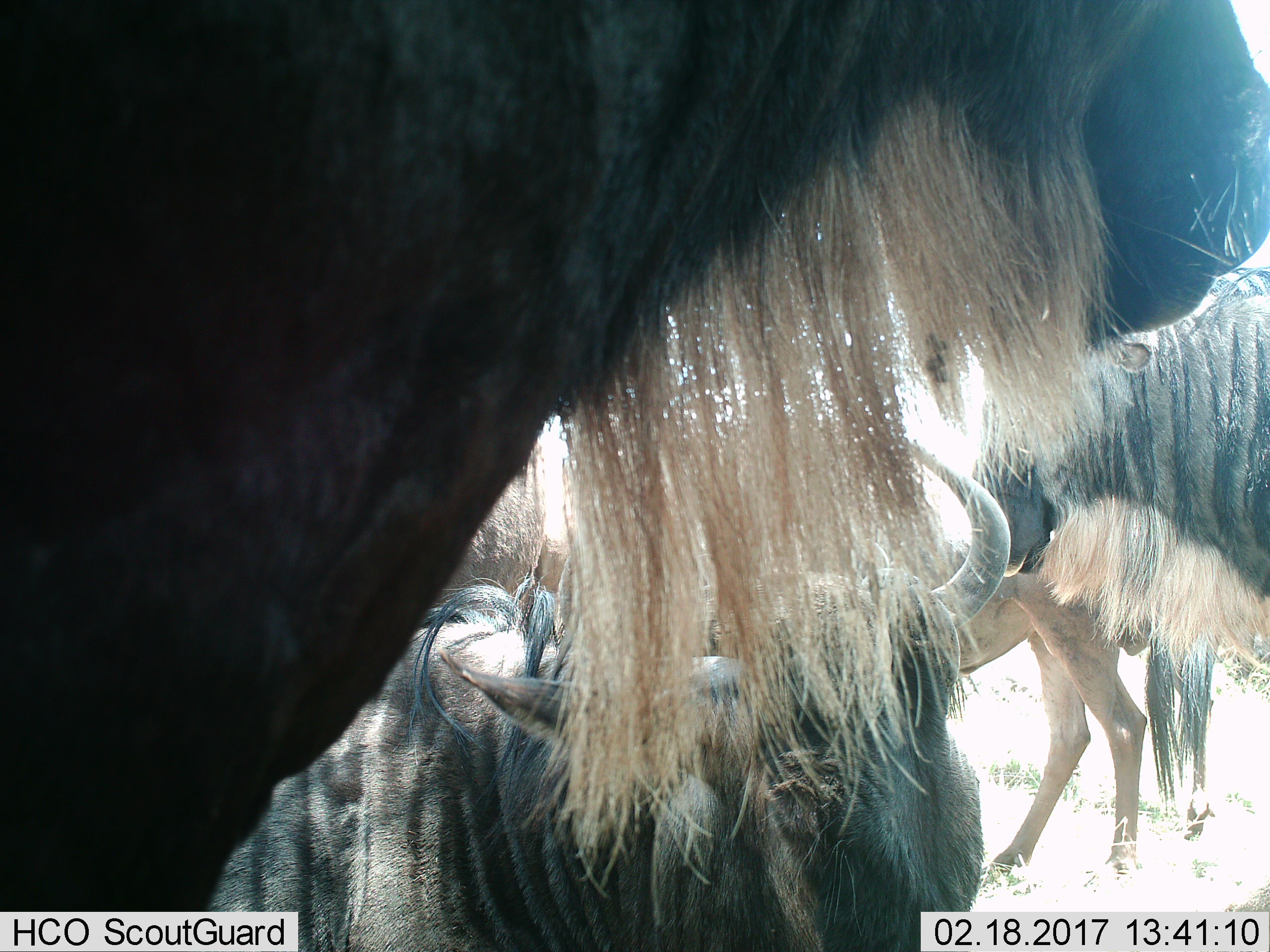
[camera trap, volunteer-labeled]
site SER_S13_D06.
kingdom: Animalia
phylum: Chordata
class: Mammalia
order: Artiodactyla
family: Bovidae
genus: Connochaetes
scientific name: Connochaetes taurinus taurinus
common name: blue wildebeest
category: wildebeestblue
Wildebeestblue (blue wildebeest) (Connochaetes taurinus taurinus), count 4. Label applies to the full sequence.